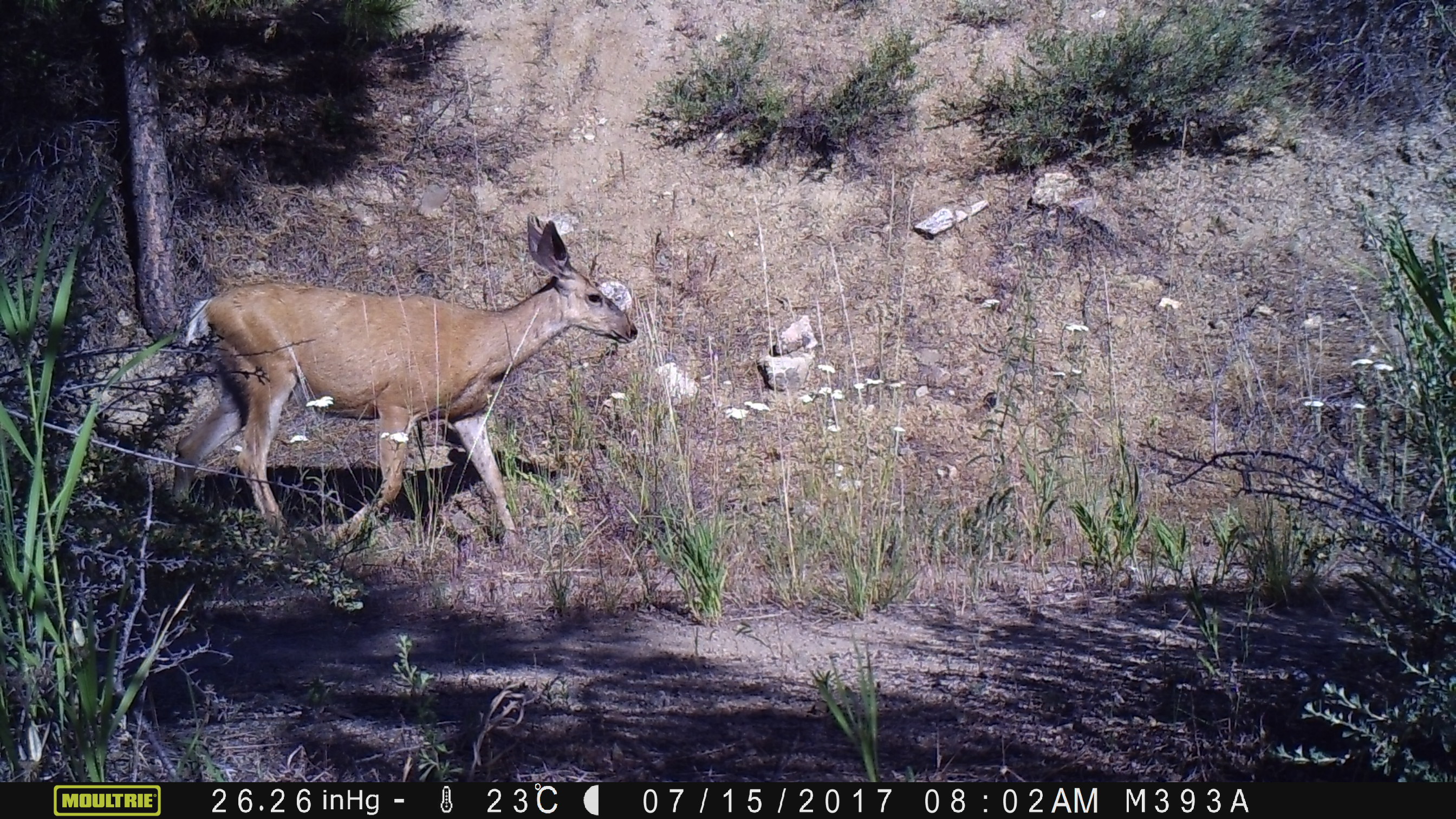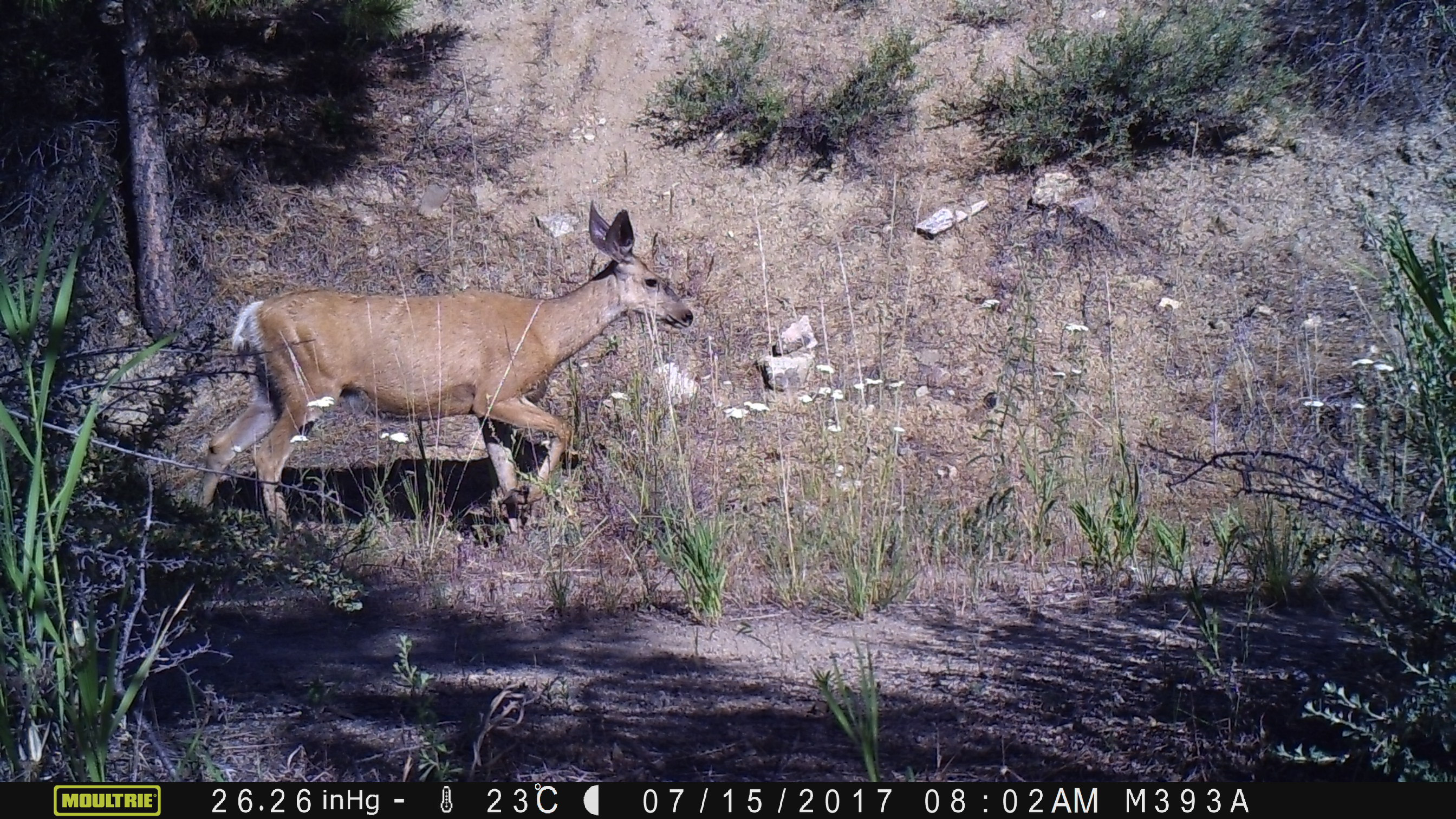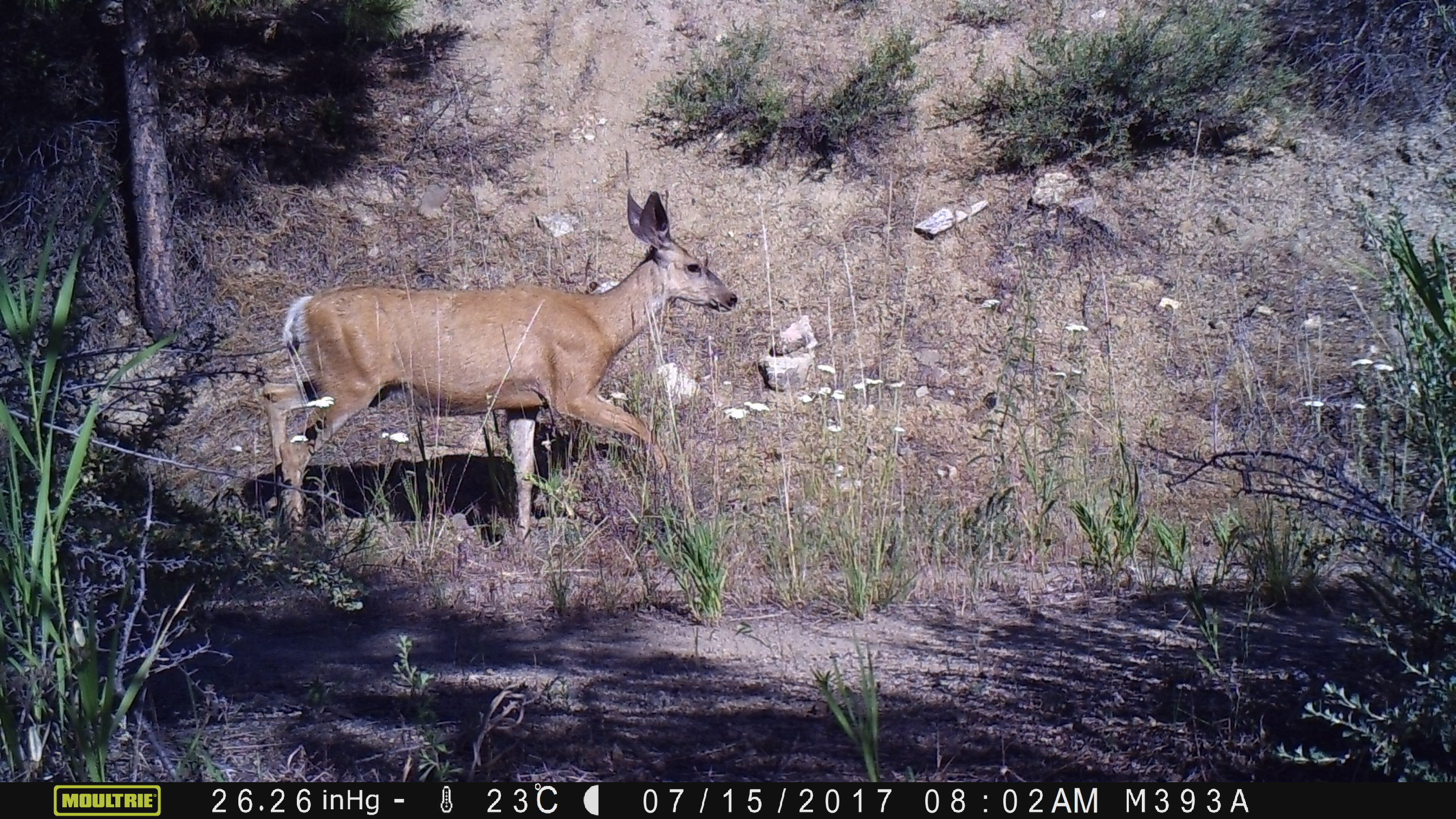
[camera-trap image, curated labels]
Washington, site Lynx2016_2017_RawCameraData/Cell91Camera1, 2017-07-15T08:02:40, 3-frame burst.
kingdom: Animalia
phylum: Chordata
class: Mammalia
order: Artiodactyla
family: Cervidae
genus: Odocoileus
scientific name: Odocoileus hemionus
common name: mule deer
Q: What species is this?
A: Odocoileus hemionus (mule deer).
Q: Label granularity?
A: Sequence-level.